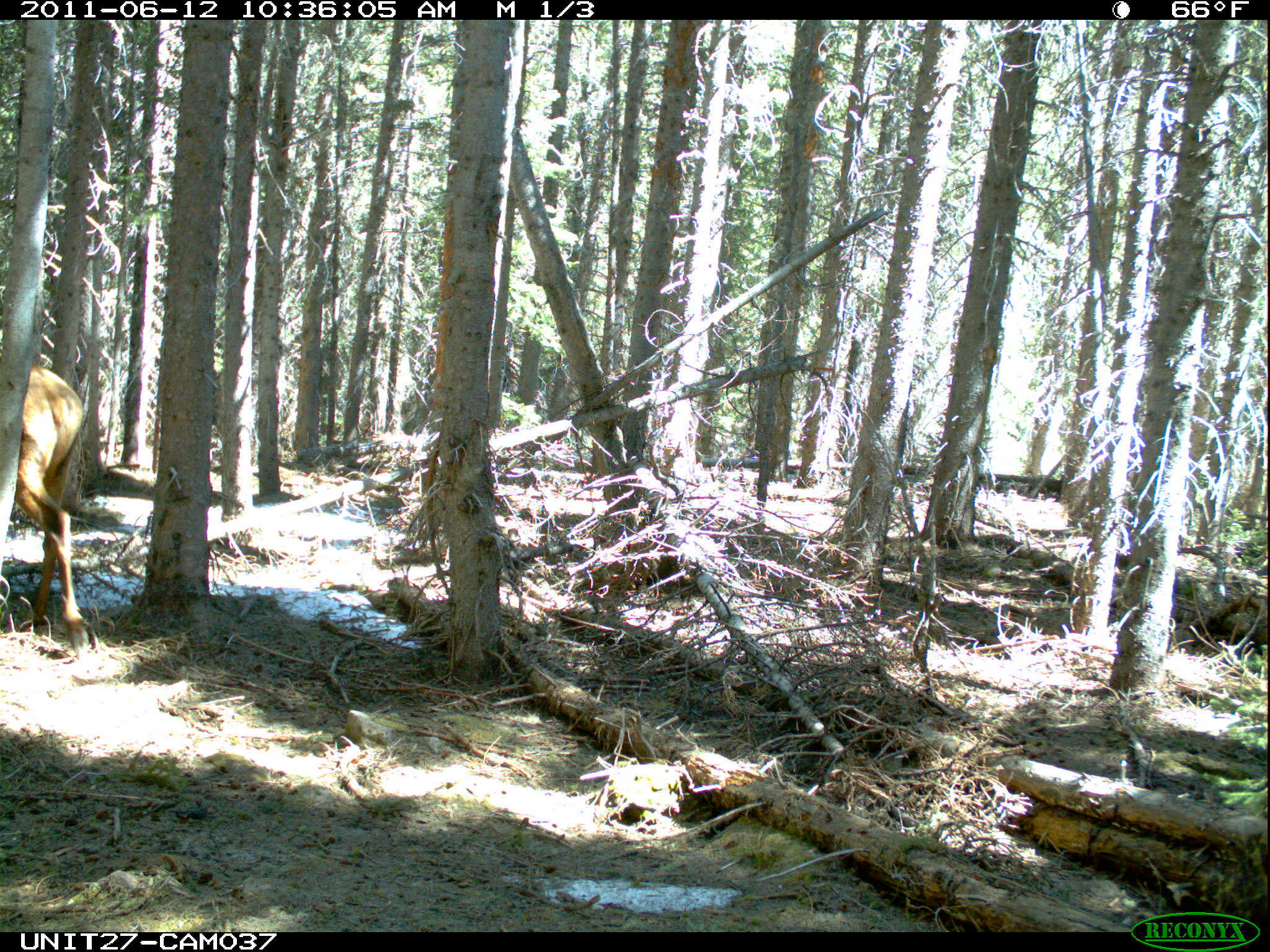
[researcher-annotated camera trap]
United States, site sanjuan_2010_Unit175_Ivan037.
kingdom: Animalia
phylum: Chordata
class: Mammalia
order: Artiodactyla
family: Cervidae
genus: Cervus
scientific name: Cervus elaphus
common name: red deer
Cervus elaphus (red deer).